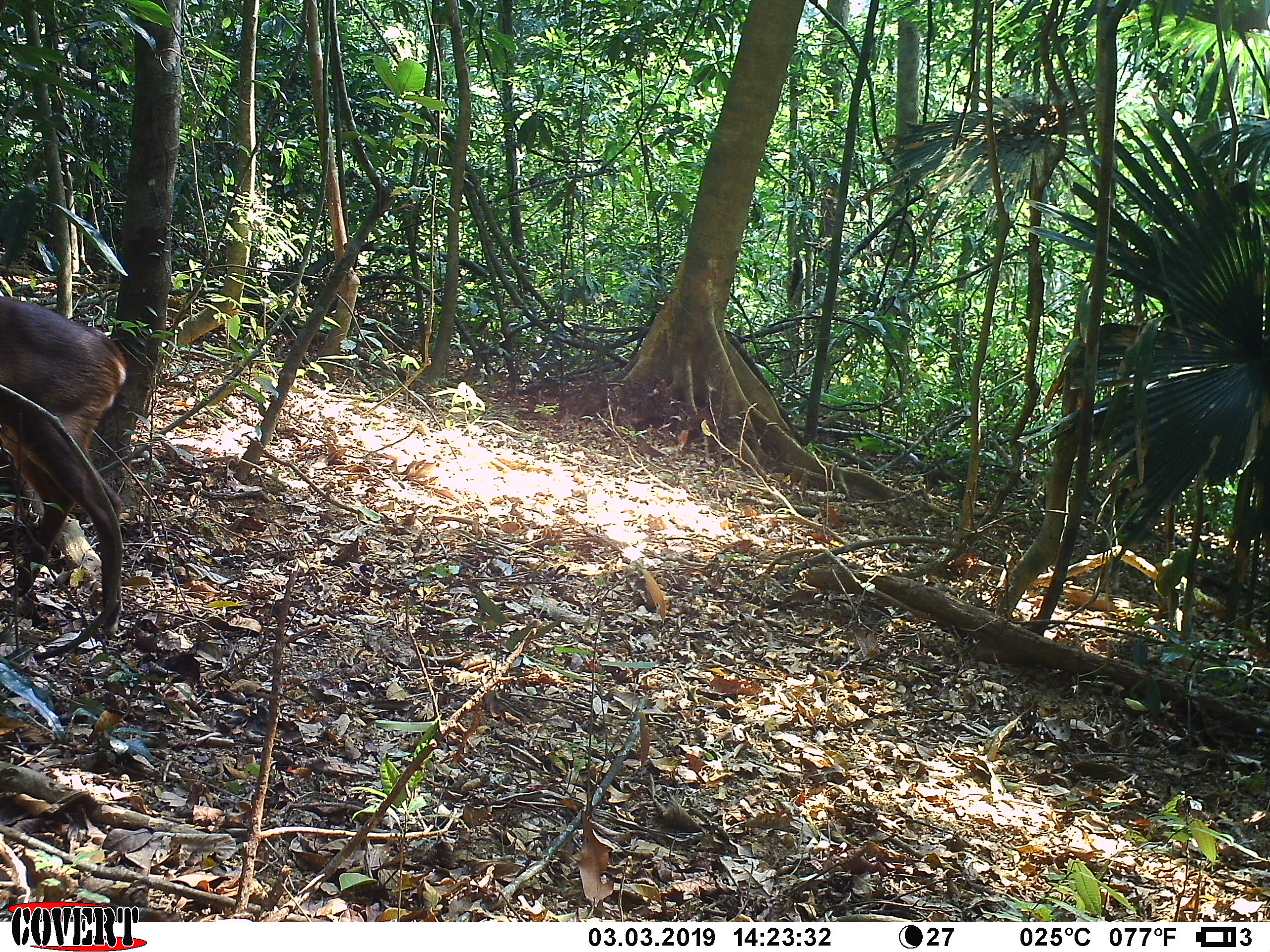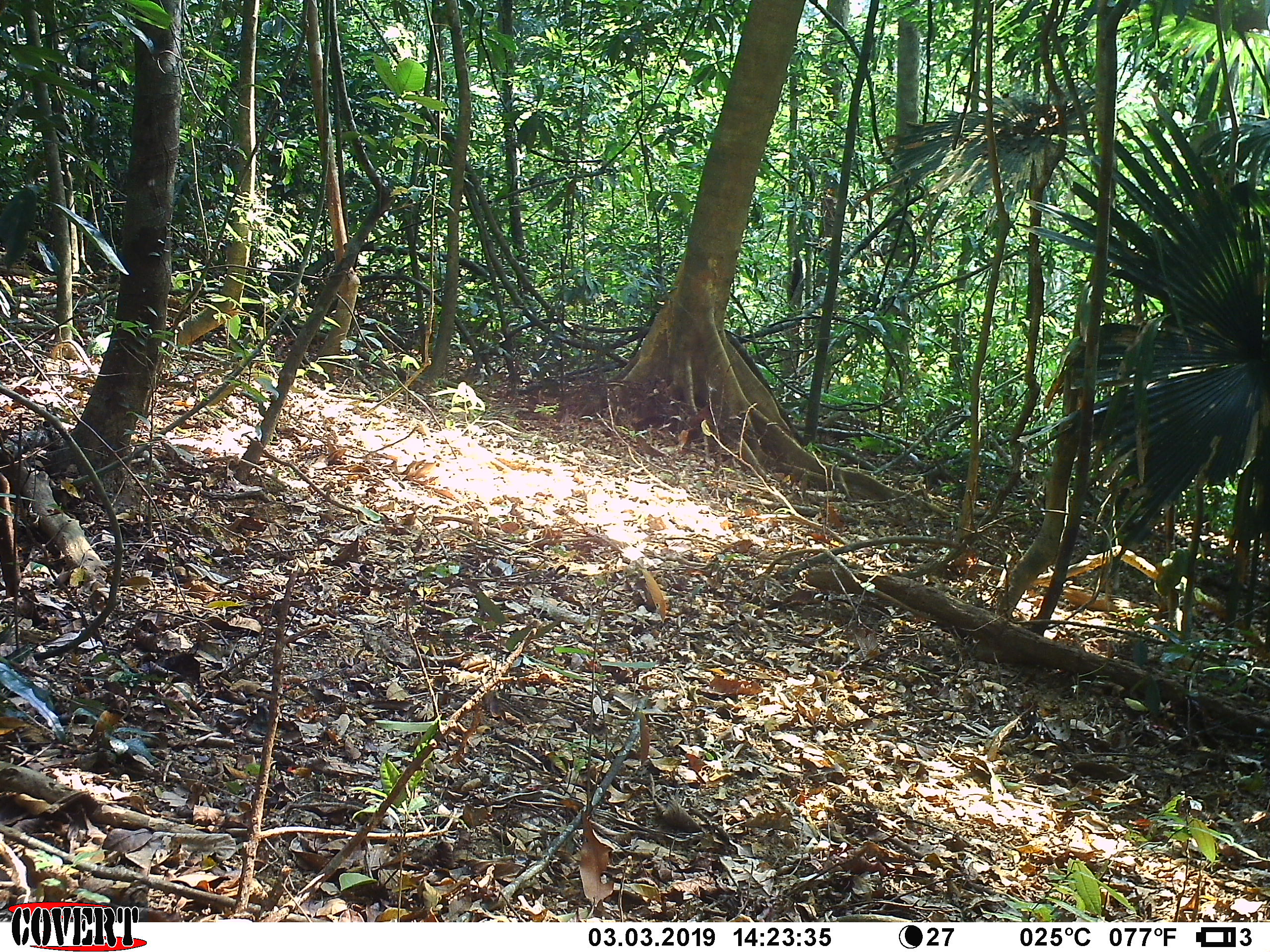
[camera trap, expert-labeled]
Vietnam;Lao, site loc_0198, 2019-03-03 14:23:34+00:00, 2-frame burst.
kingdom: Animalia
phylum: Chordata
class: Mammalia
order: Artiodactyla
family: Cervidae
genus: Muntiacus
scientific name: Muntiacus vuquangensis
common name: large-antlered muntjac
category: large antlered muntjac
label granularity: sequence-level